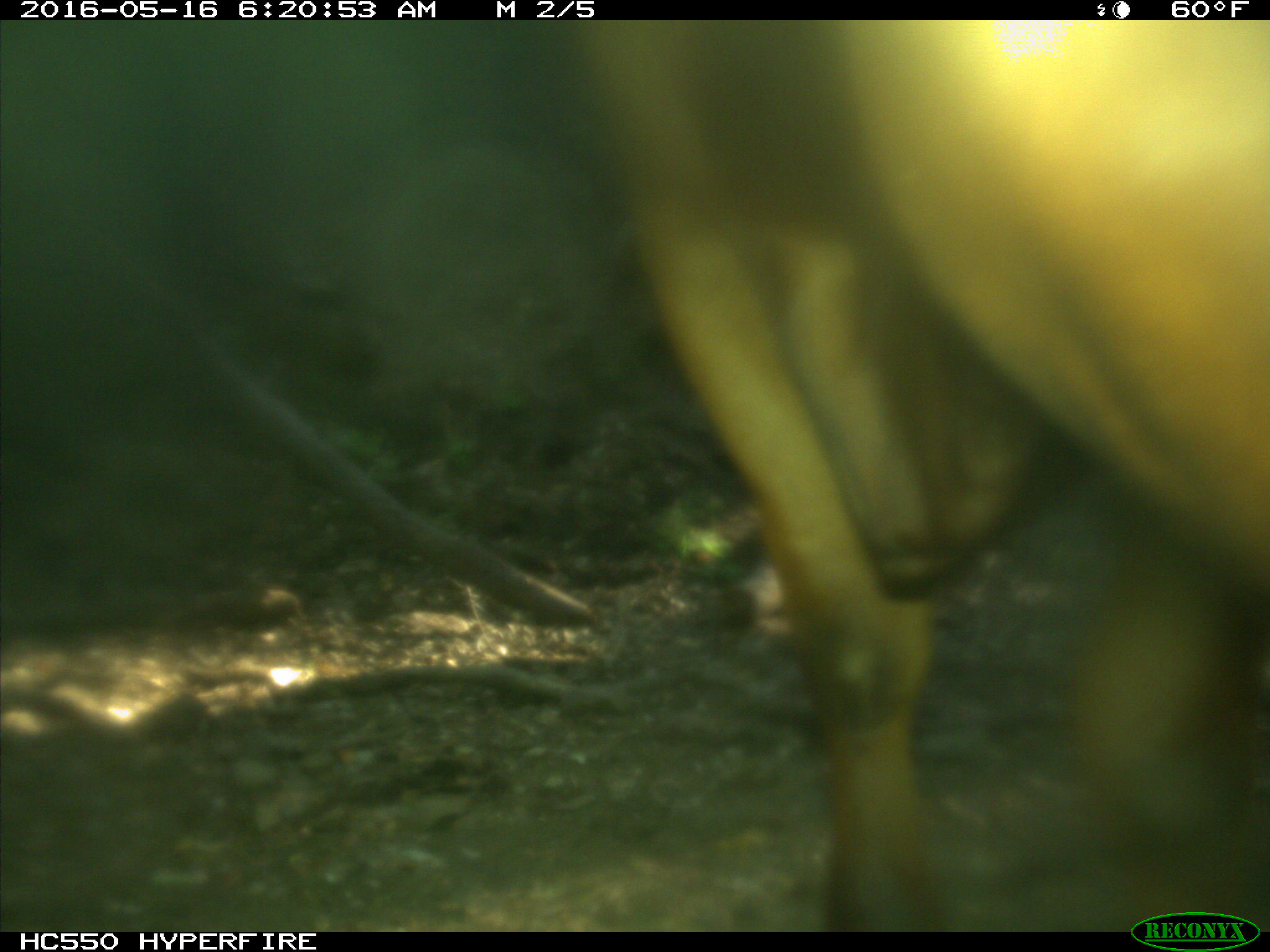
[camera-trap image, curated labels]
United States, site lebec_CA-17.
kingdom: Animalia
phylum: Chordata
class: Mammalia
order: Artiodactyla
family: Bovidae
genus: Bos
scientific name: Bos taurus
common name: domestic cow